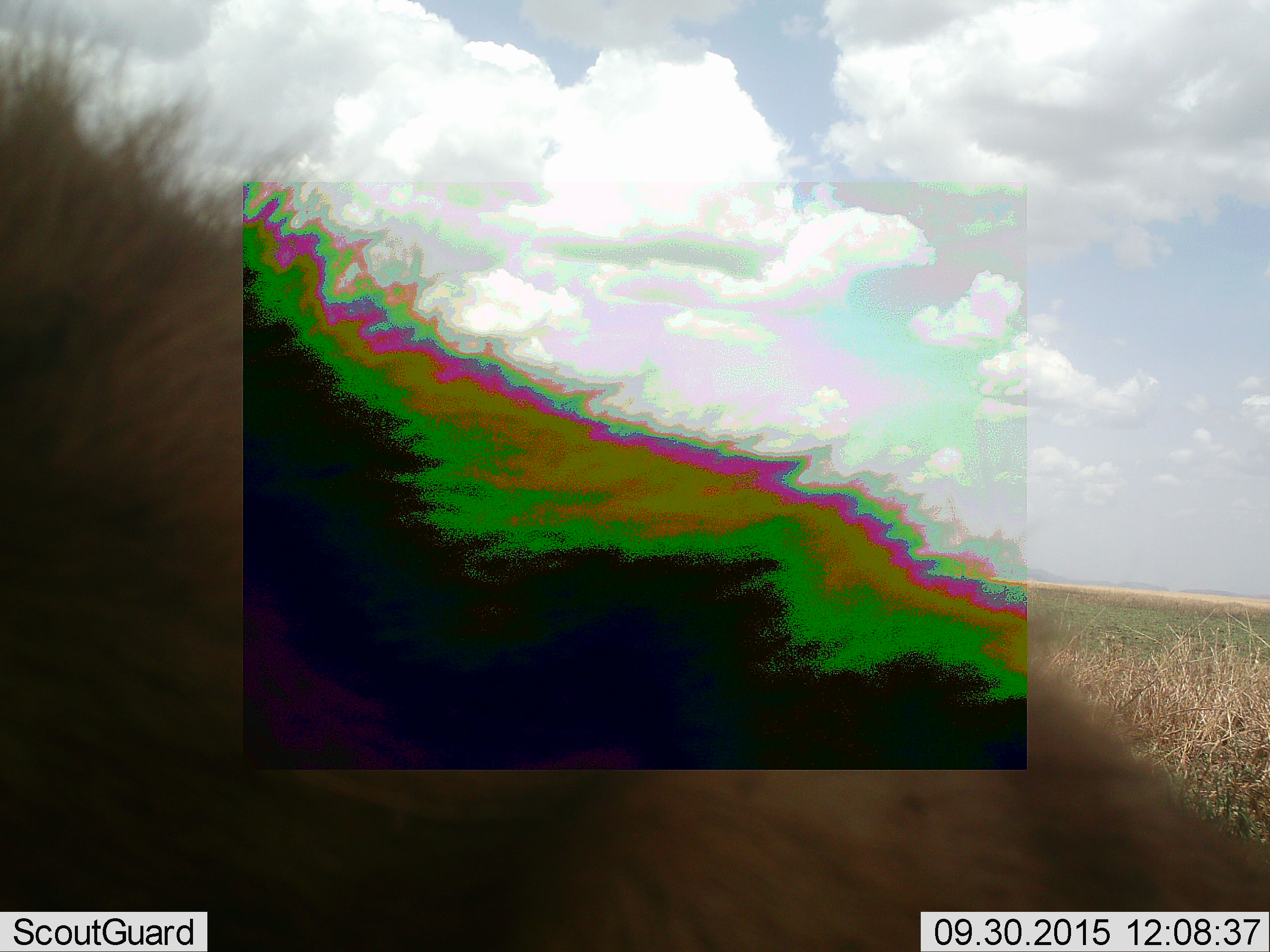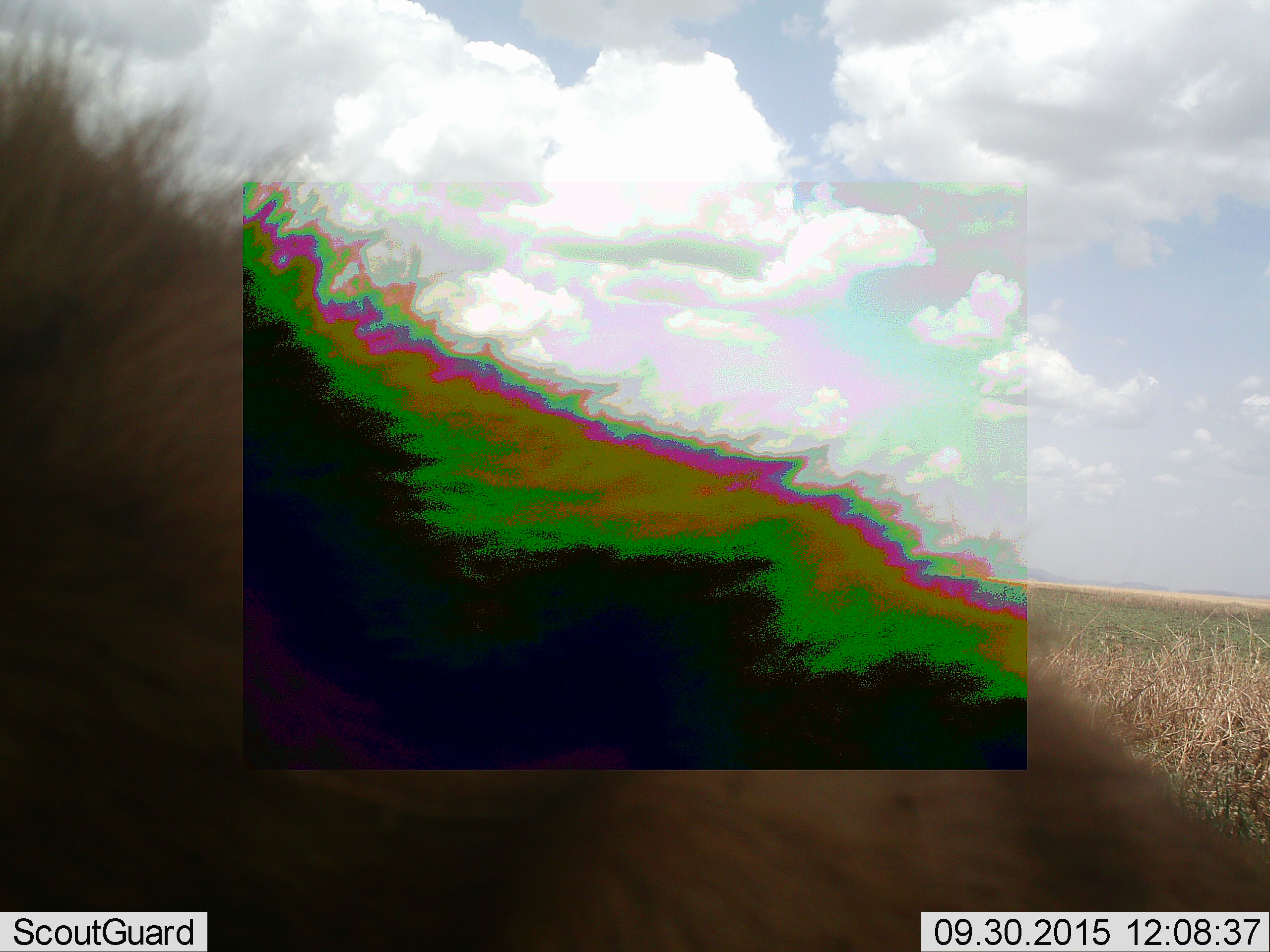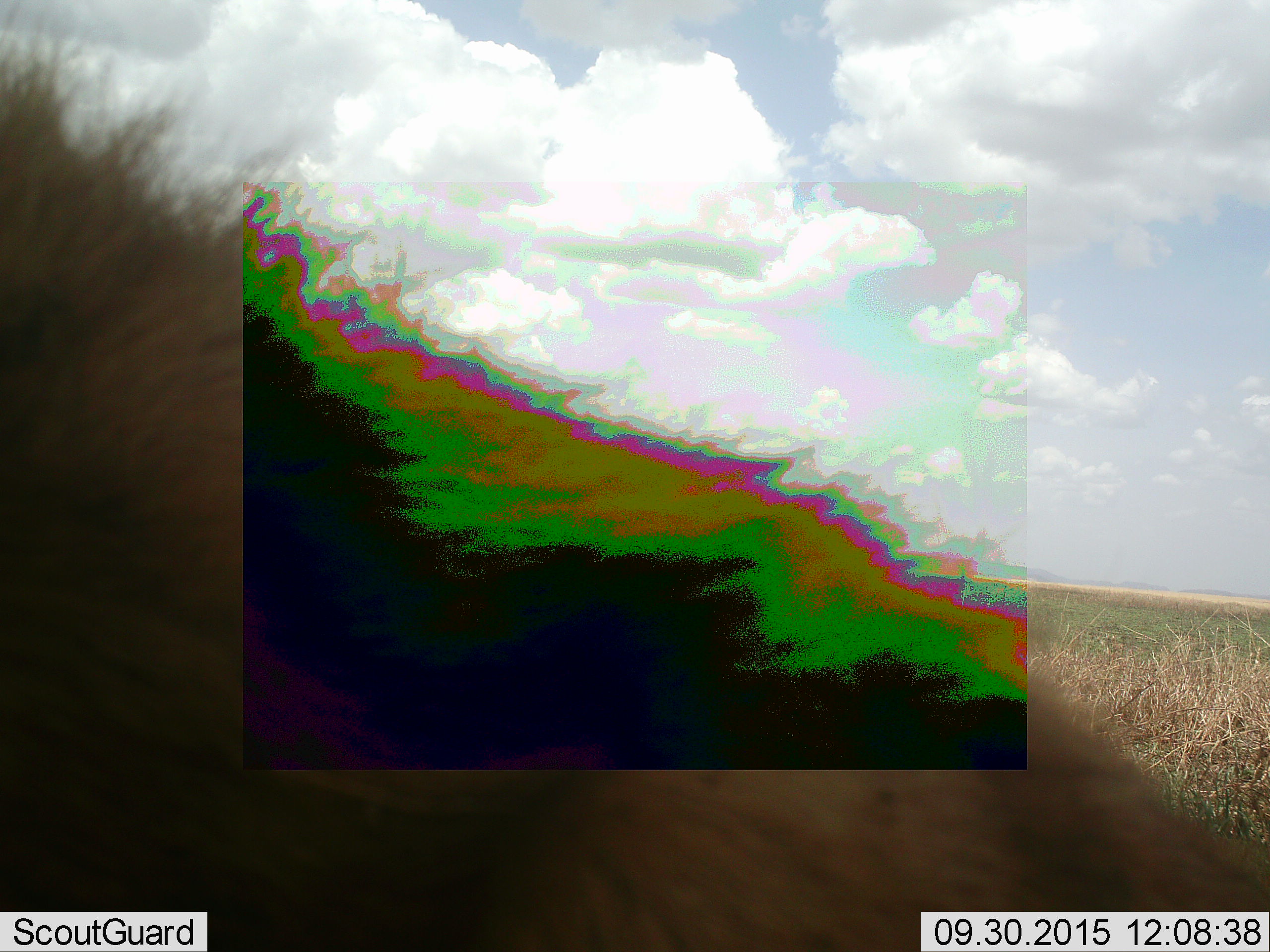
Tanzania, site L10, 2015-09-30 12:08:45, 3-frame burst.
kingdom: Animalia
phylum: Chordata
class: Mammalia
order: Carnivora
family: Hyaenidae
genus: Crocuta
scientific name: Crocuta crocuta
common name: spotted hyena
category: hyenaspotted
Hyenaspotted (spotted hyena) (Crocuta crocuta), count 1. Behavior (volunteer vote fractions): standing 50%, resting 50%, moving 0%, interacting 0%. Young present (vote fraction): 0%. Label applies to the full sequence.